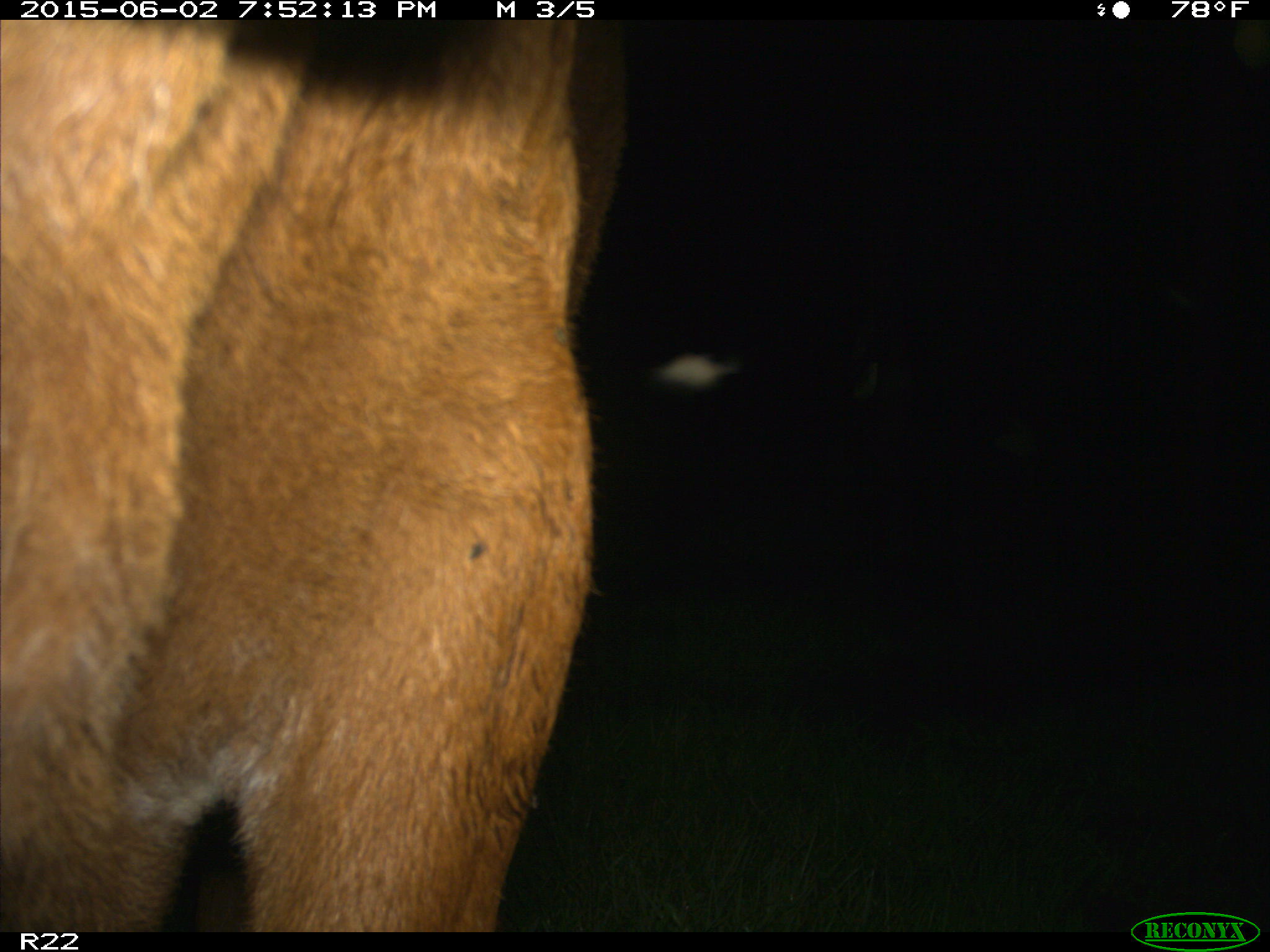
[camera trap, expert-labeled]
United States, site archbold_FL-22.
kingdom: Animalia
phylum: Chordata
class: Mammalia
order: Artiodactyla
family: Bovidae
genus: Bos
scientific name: Bos taurus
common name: domestic cow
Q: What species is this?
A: Bos taurus (domestic cow).